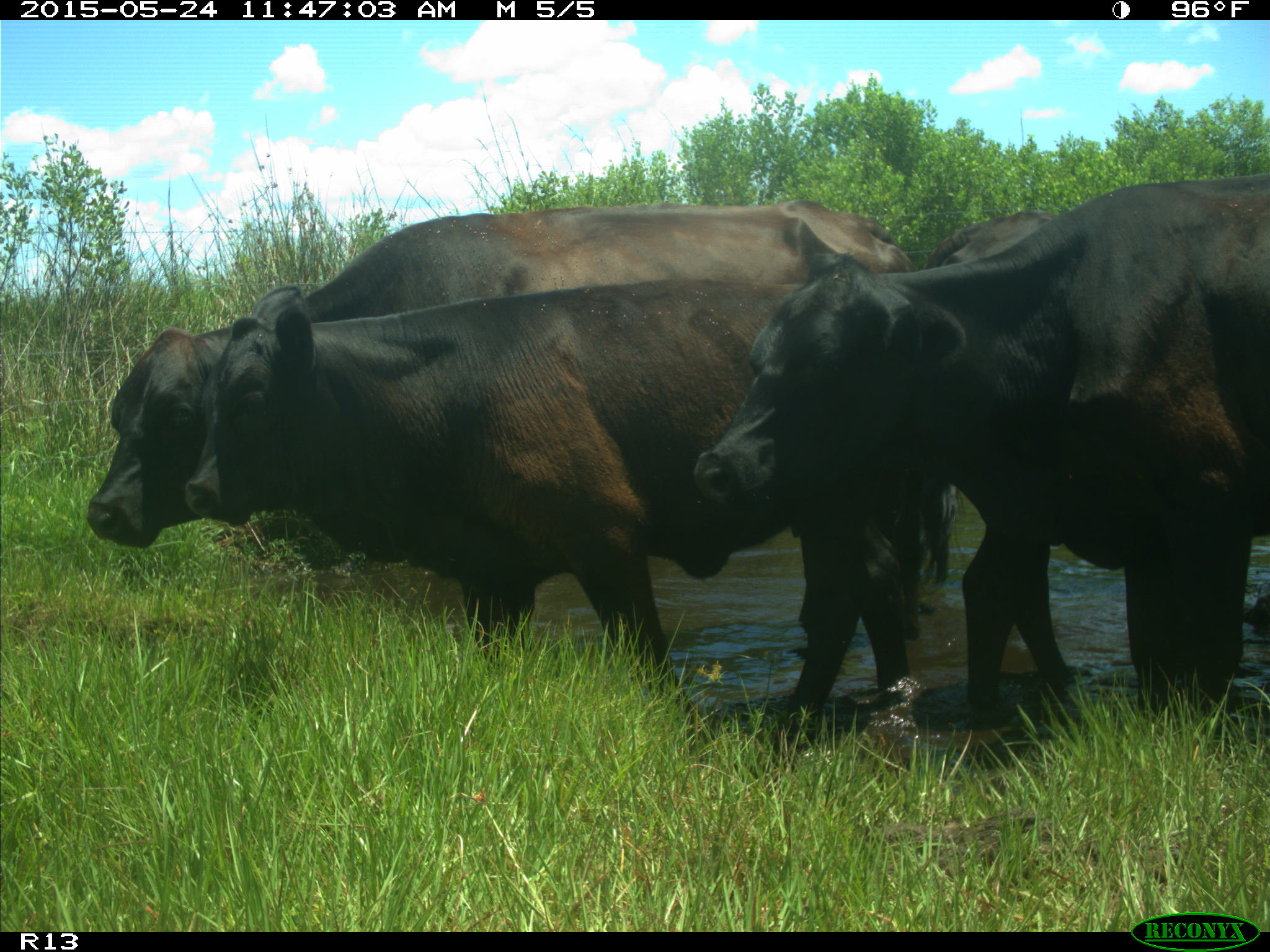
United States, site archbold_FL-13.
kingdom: Animalia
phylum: Chordata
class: Mammalia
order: Artiodactyla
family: Bovidae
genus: Bos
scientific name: Bos taurus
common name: domestic cow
Bos taurus (domestic cow).